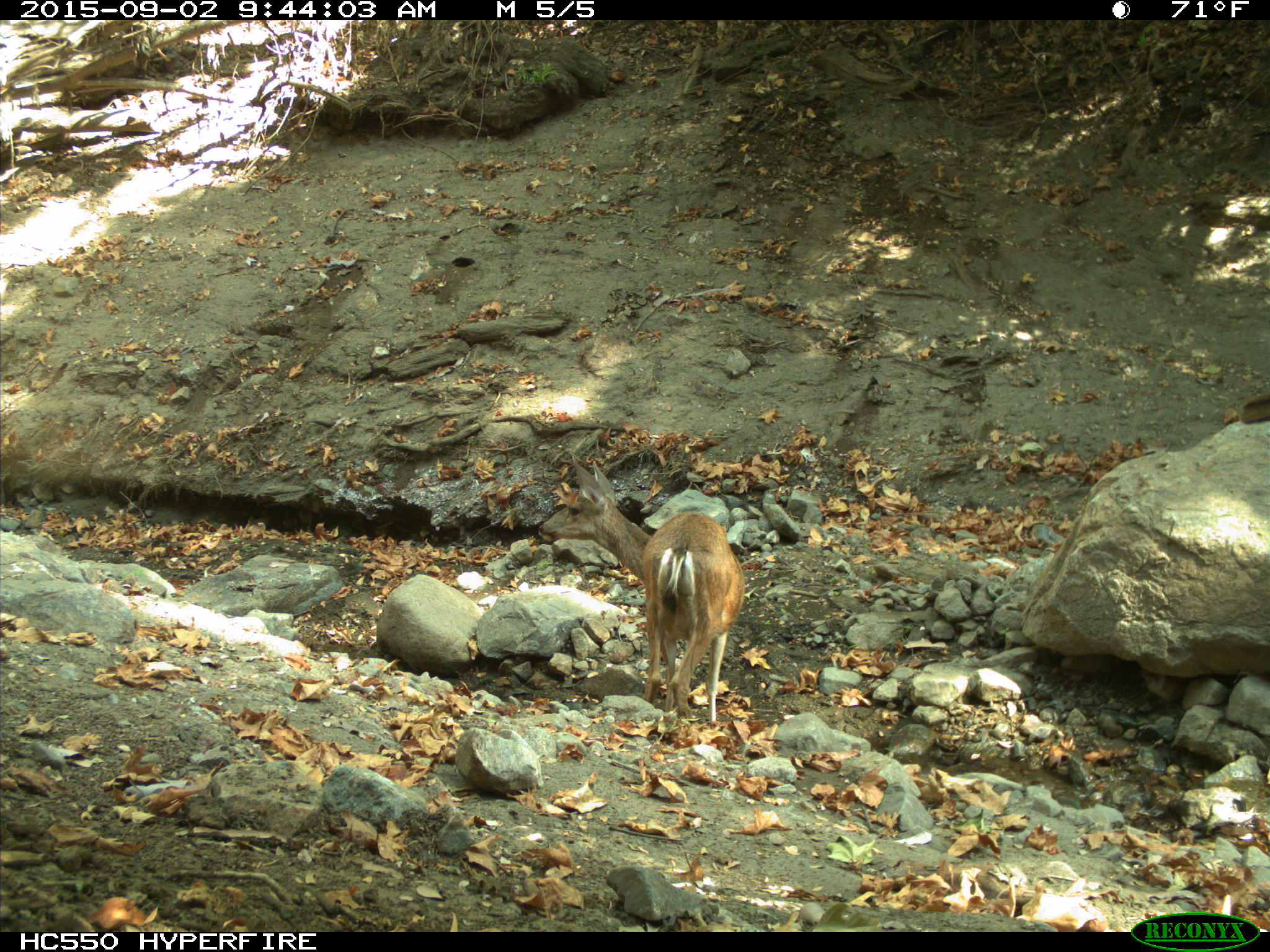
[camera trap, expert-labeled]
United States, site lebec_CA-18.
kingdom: Animalia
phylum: Chordata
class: Mammalia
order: Artiodactyla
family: Cervidae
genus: Odocoileus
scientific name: Odocoileus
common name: deer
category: unidentified deer